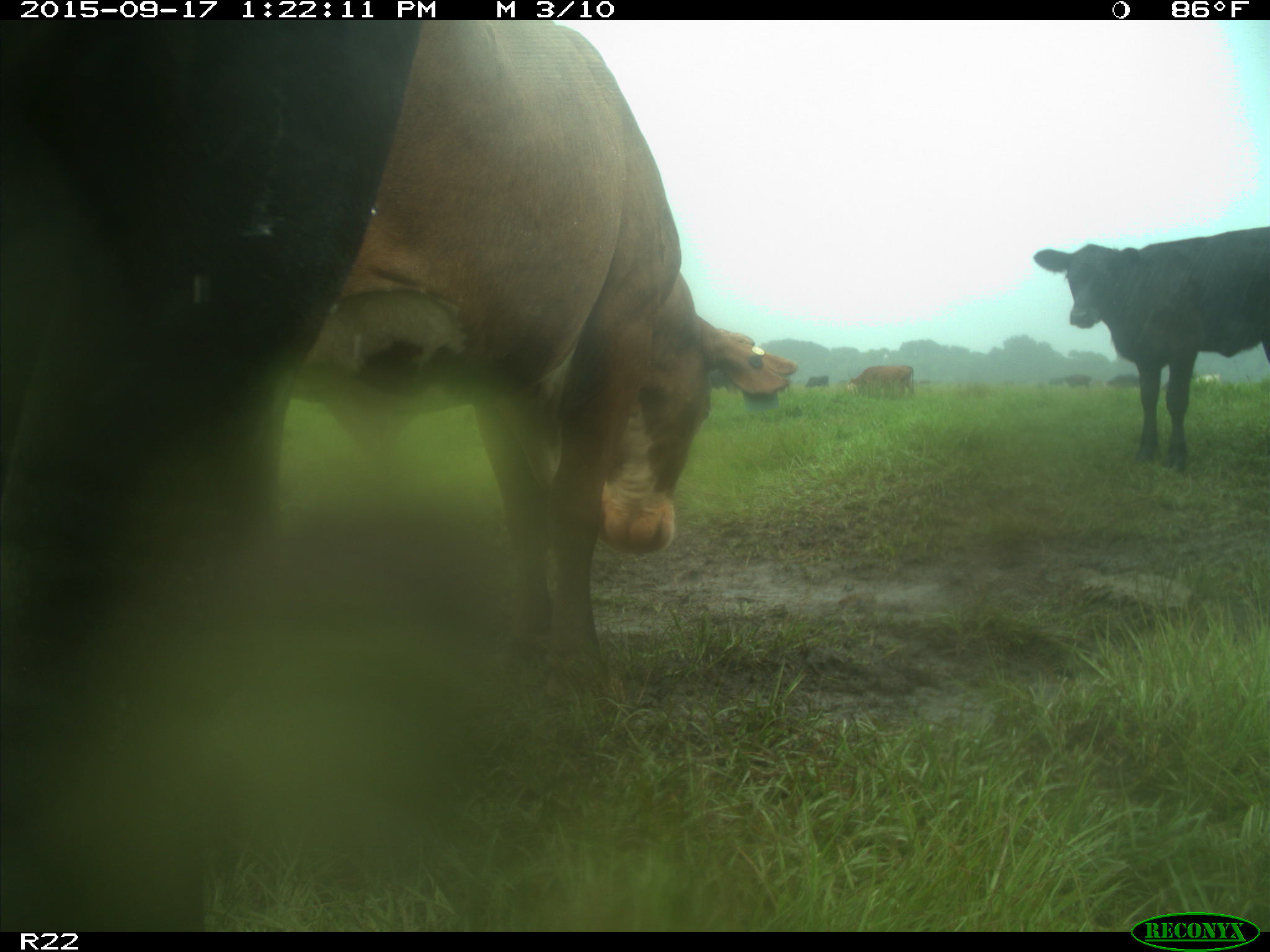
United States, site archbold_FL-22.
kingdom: Animalia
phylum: Chordata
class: Mammalia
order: Artiodactyla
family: Bovidae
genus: Bos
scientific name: Bos taurus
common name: domestic cow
Bos taurus (domestic cow).